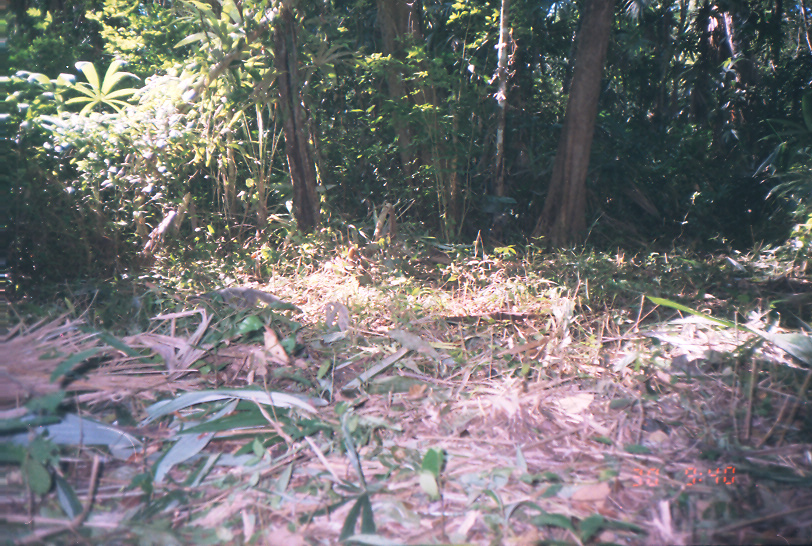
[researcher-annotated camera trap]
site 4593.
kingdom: Animalia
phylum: Chordata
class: Mammalia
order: Carnivora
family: Canidae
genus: Urocyon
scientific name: Urocyon cinereoargenteus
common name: gray fox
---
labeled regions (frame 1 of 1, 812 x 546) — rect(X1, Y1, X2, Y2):
urocyon cinereoargenteus: rect(186, 286, 302, 311)